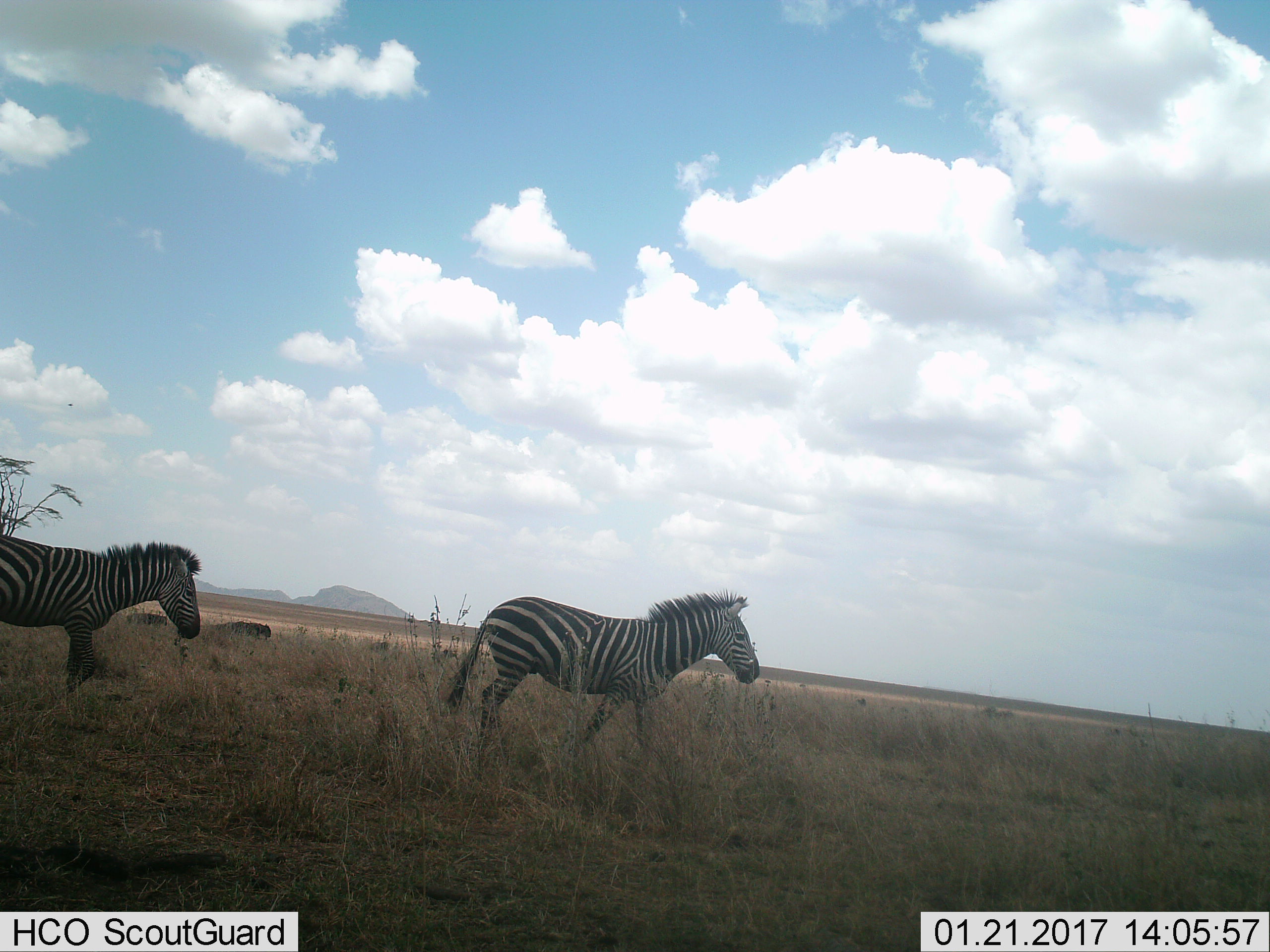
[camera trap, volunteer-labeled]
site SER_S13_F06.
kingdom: Animalia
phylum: Chordata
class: Mammalia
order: Perissodactyla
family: Equidae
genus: Equus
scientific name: Equus quagga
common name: plains zebra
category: zebraplains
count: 2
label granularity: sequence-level